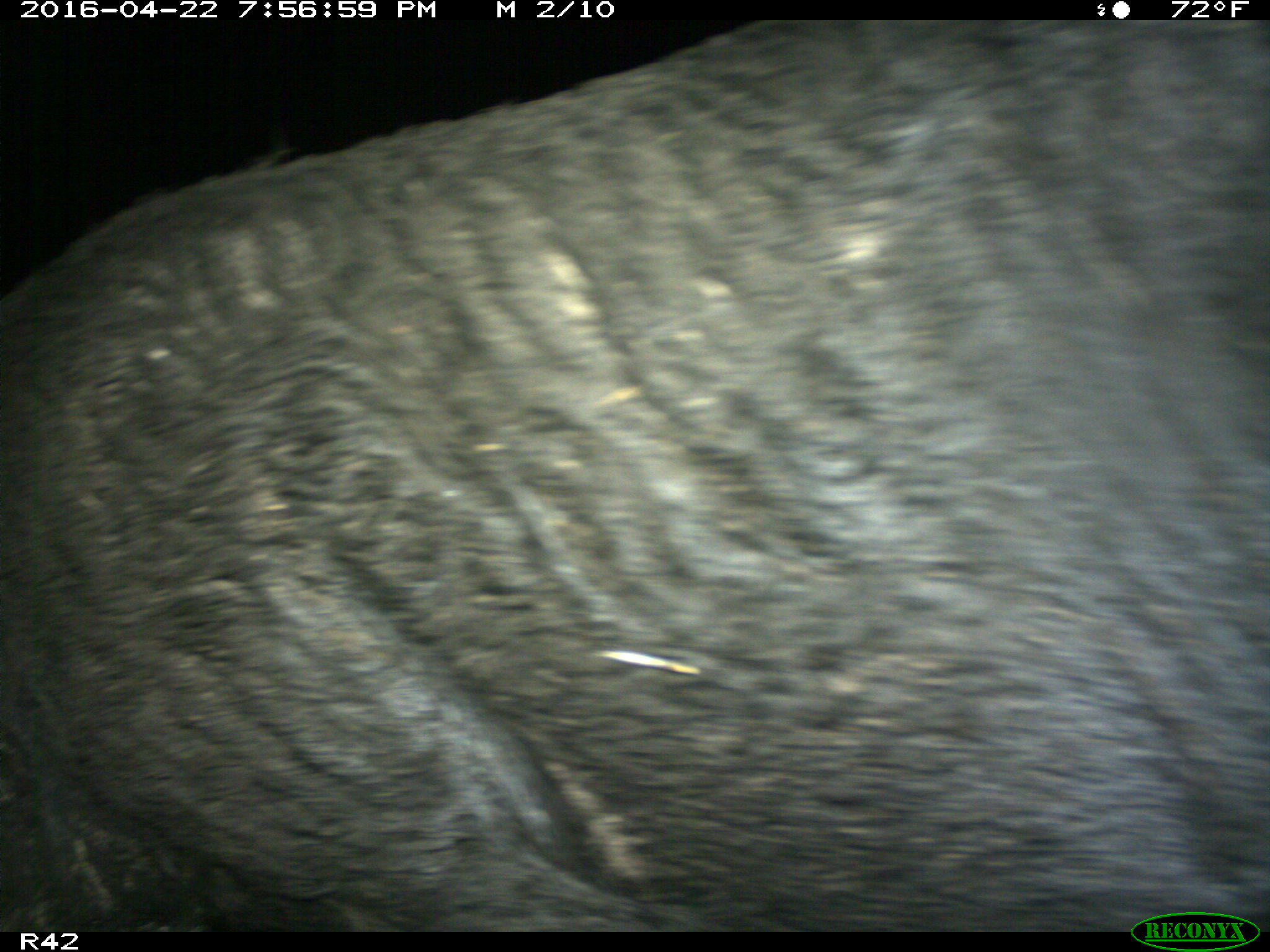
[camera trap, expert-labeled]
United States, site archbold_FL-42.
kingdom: Animalia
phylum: Chordata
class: Mammalia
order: Artiodactyla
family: Suidae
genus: Sus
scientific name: Sus scrofa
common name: wild boar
Sus scrofa (wild boar).